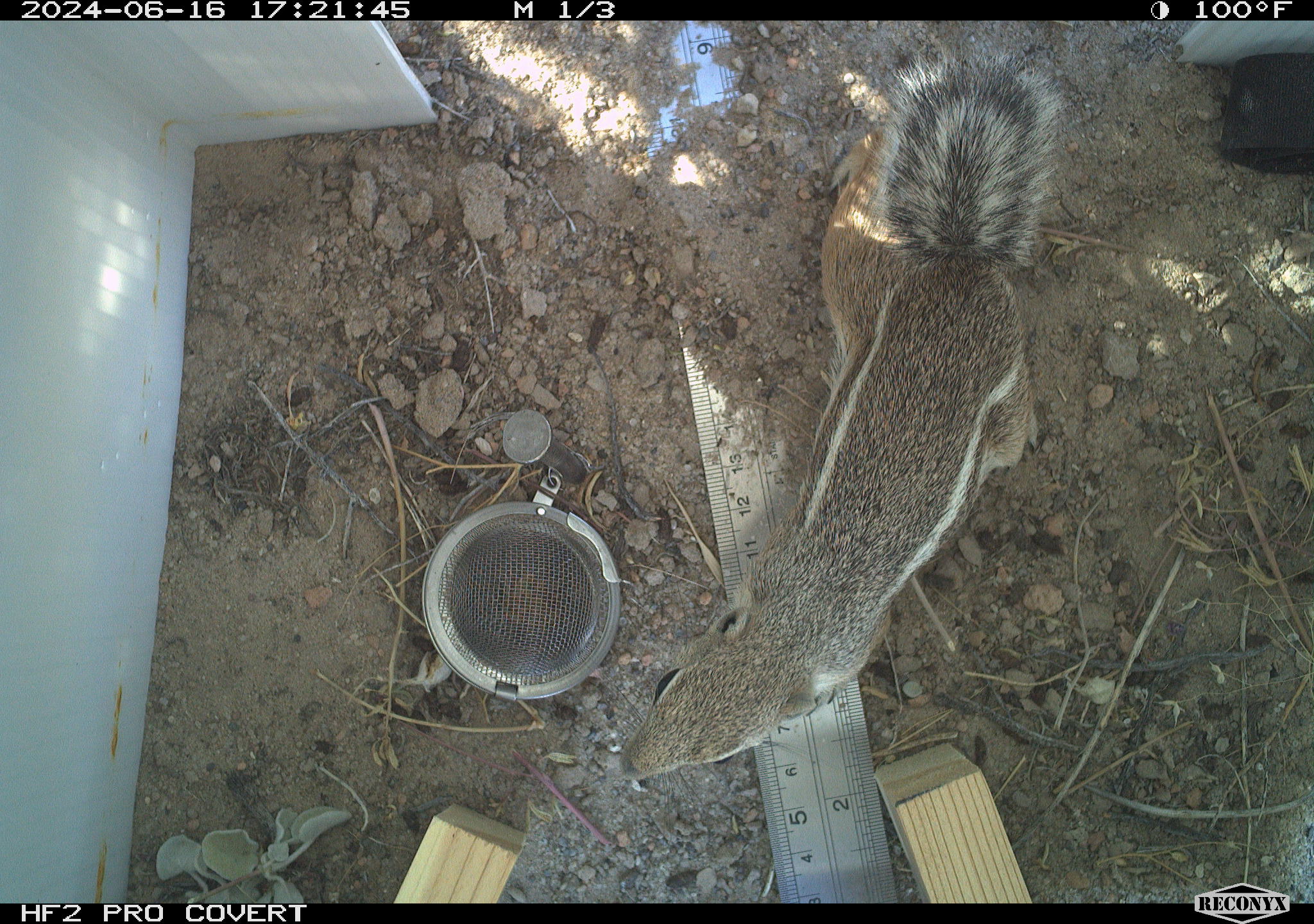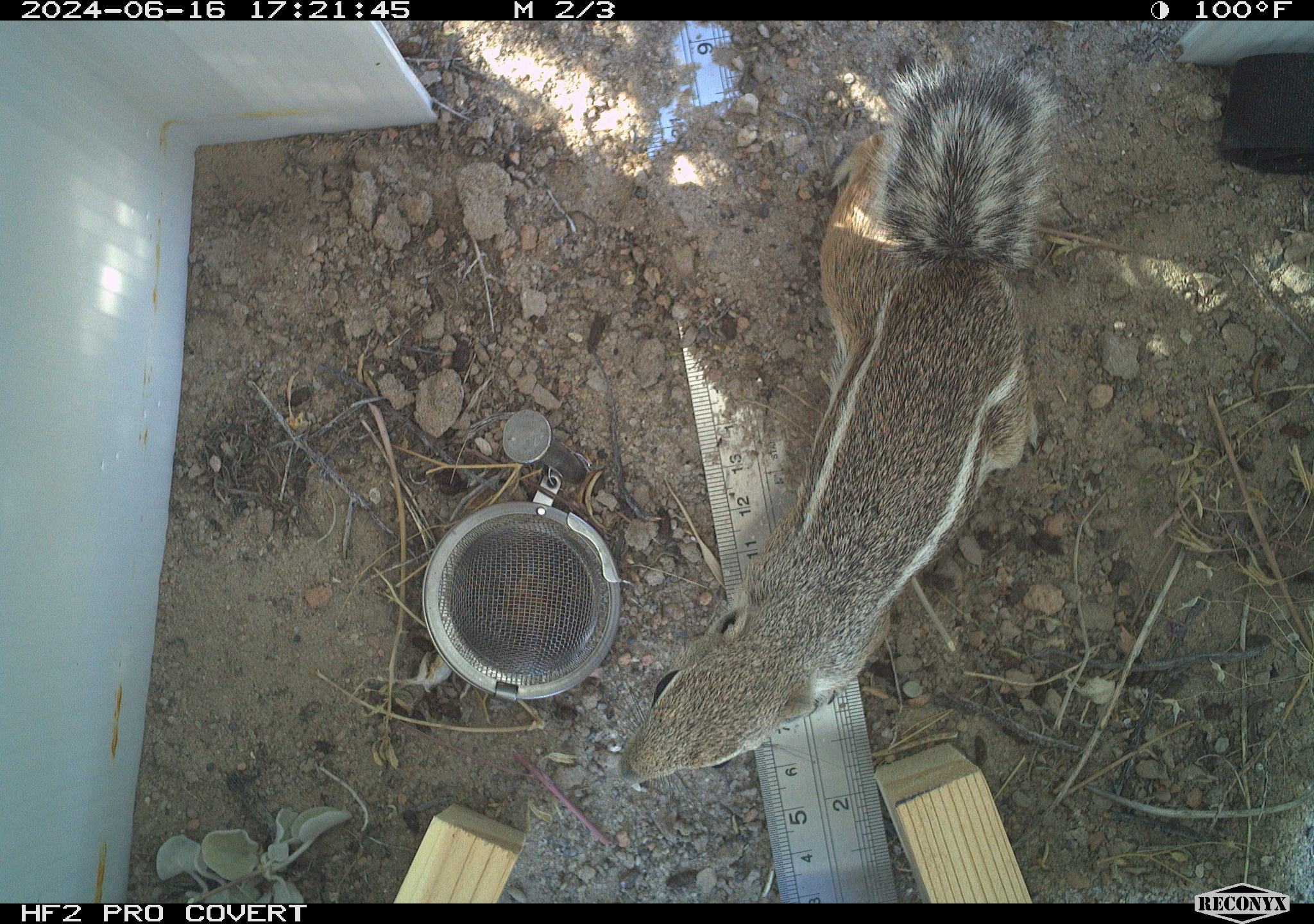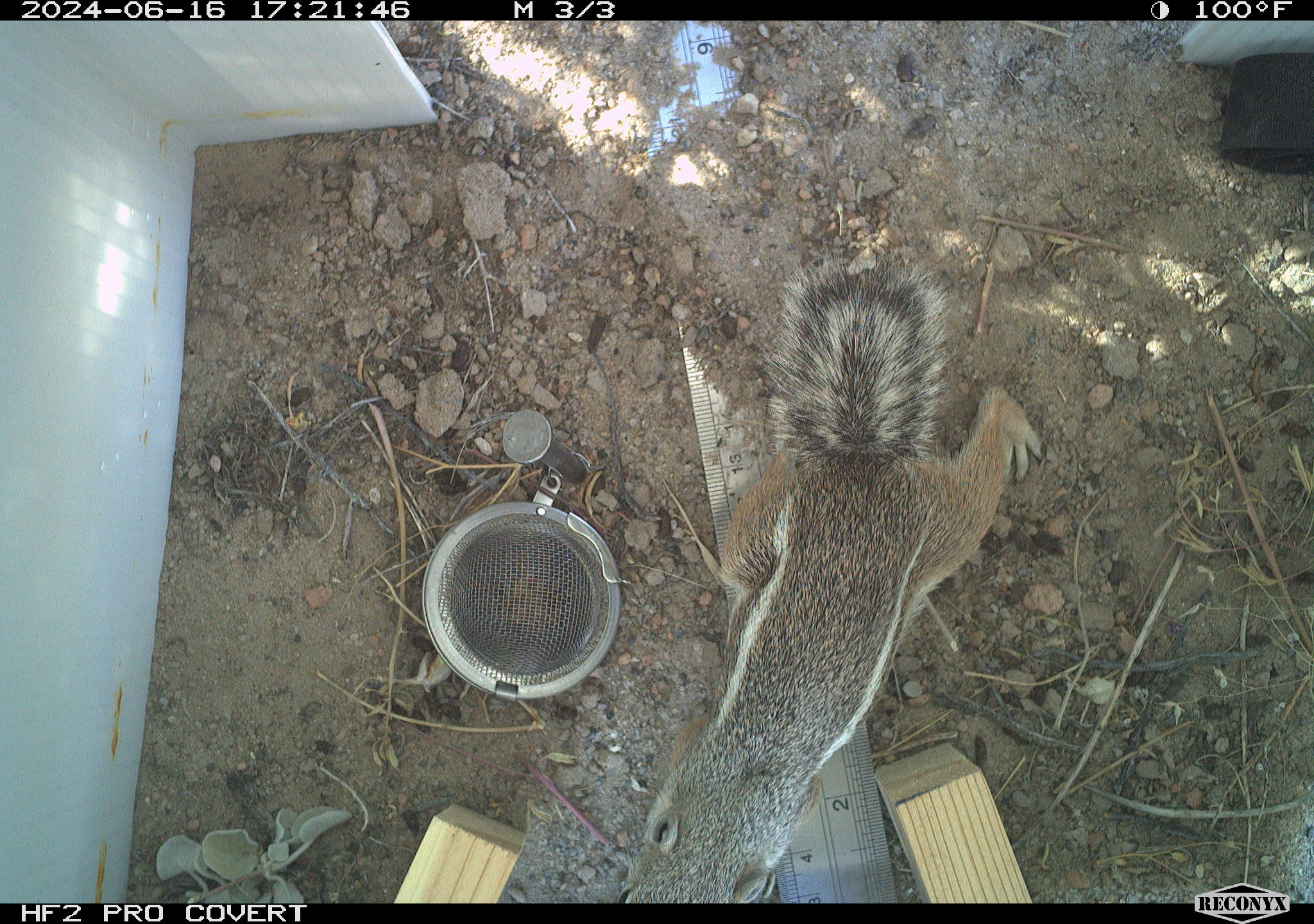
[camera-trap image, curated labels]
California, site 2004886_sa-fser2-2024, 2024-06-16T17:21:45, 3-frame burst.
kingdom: Animalia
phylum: Chordata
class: Mammalia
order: Rodentia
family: Sciuridae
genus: Ammospermophilus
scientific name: Ammospermophilus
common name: antelope ground squirrels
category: ammospermophilus species